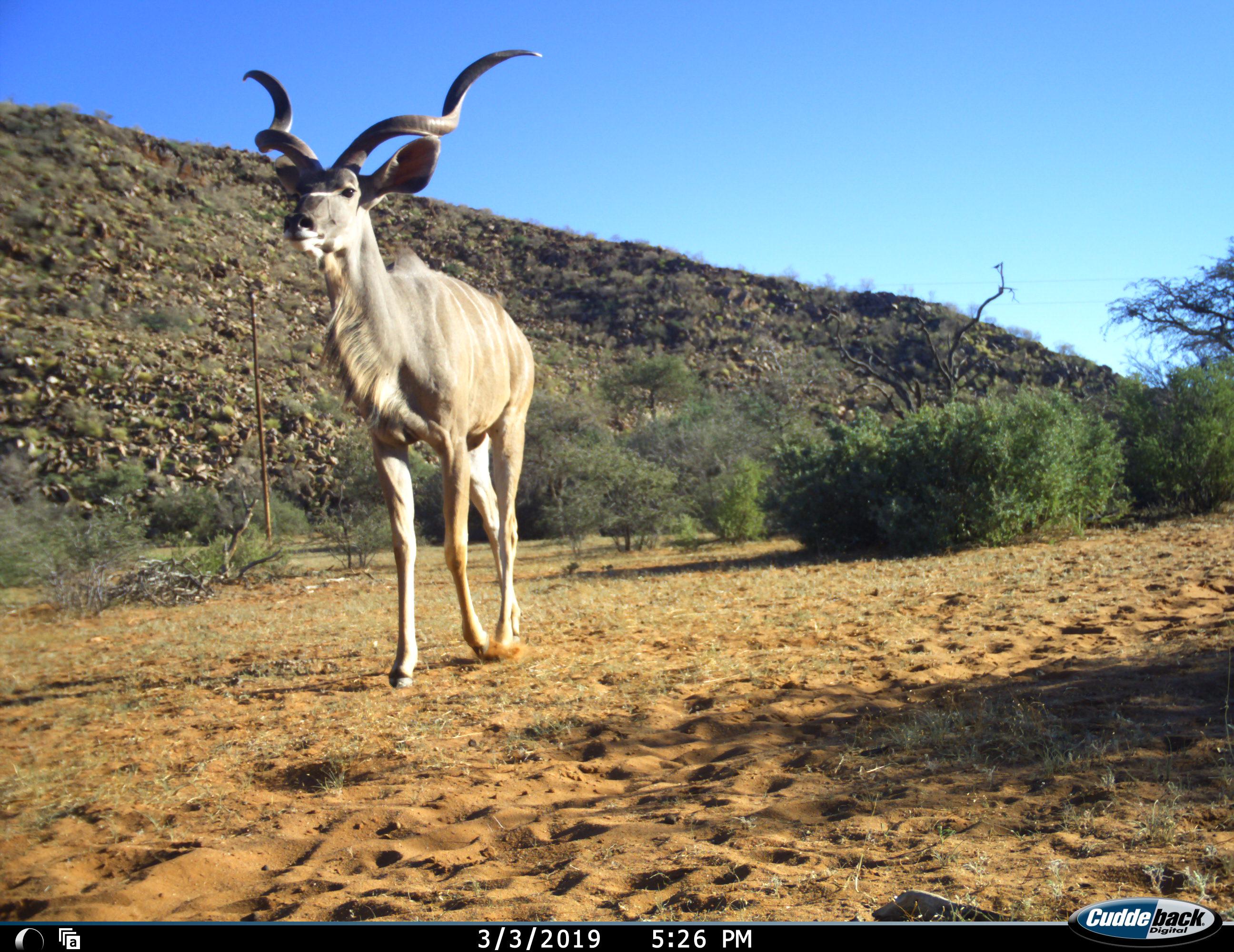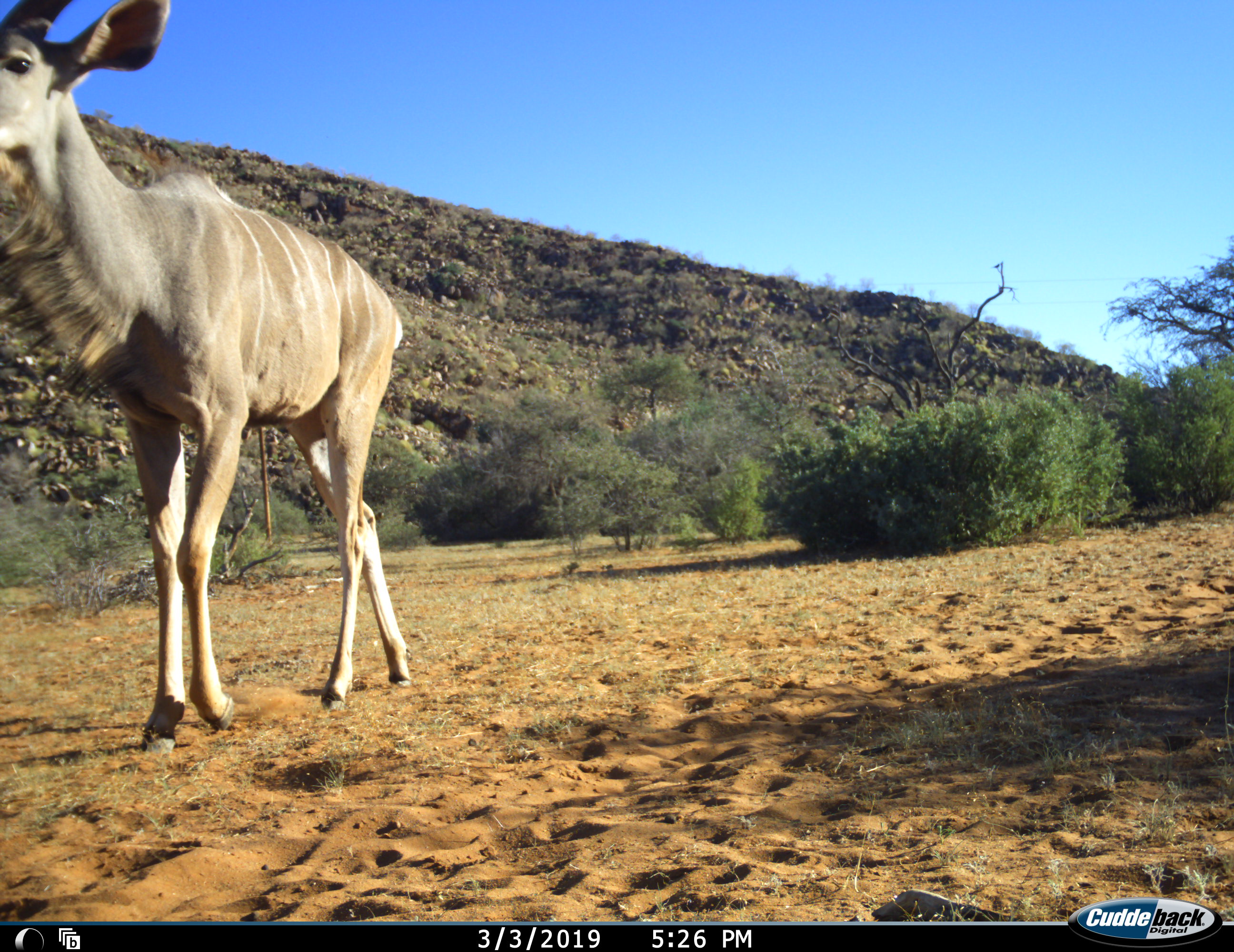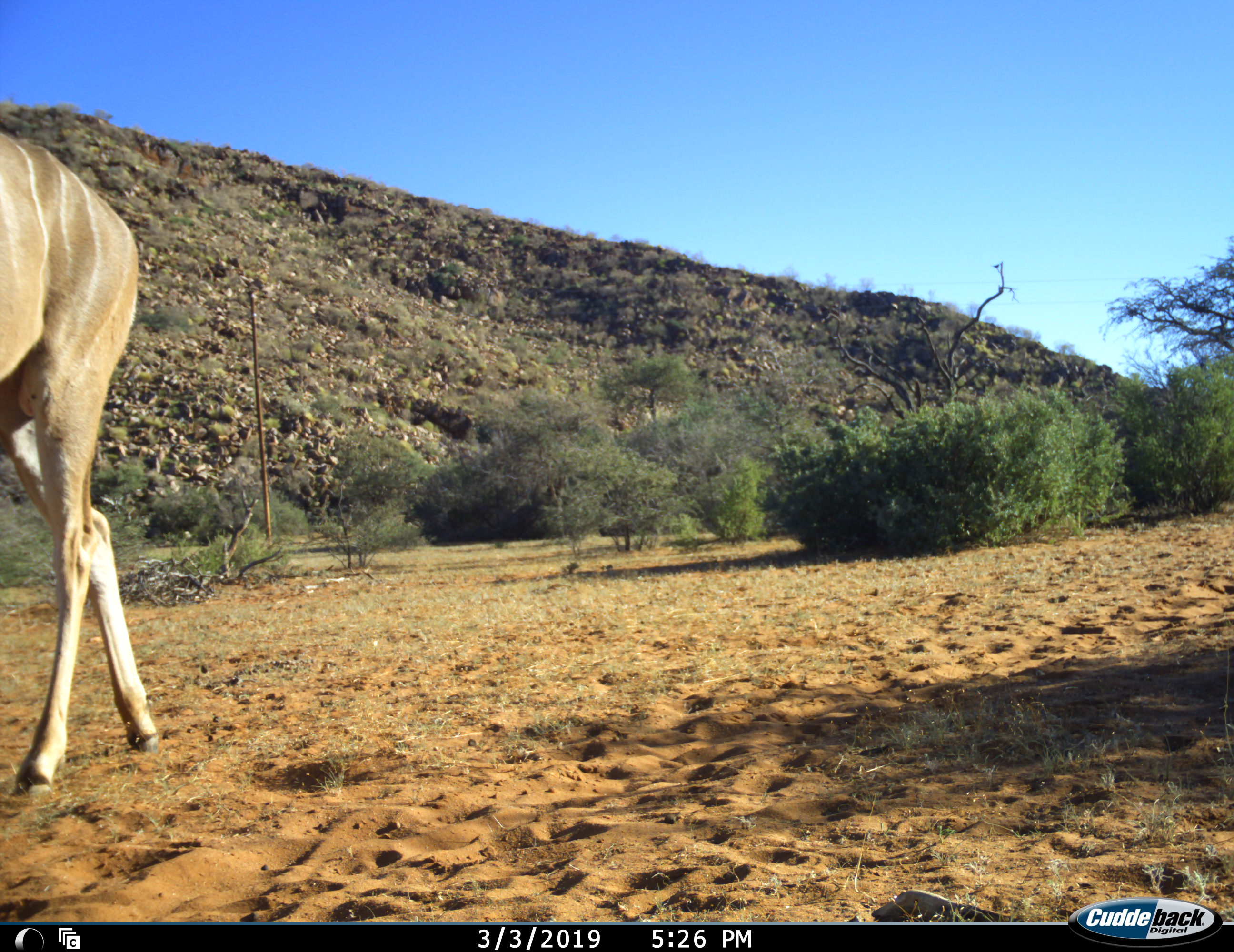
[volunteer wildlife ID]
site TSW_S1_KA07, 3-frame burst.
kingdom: Animalia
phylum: Chordata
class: Mammalia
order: Artiodactyla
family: Bovidae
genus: Tragelaphus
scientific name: Tragelaphus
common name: kudu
Kudu (Tragelaphus), count 1. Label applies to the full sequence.